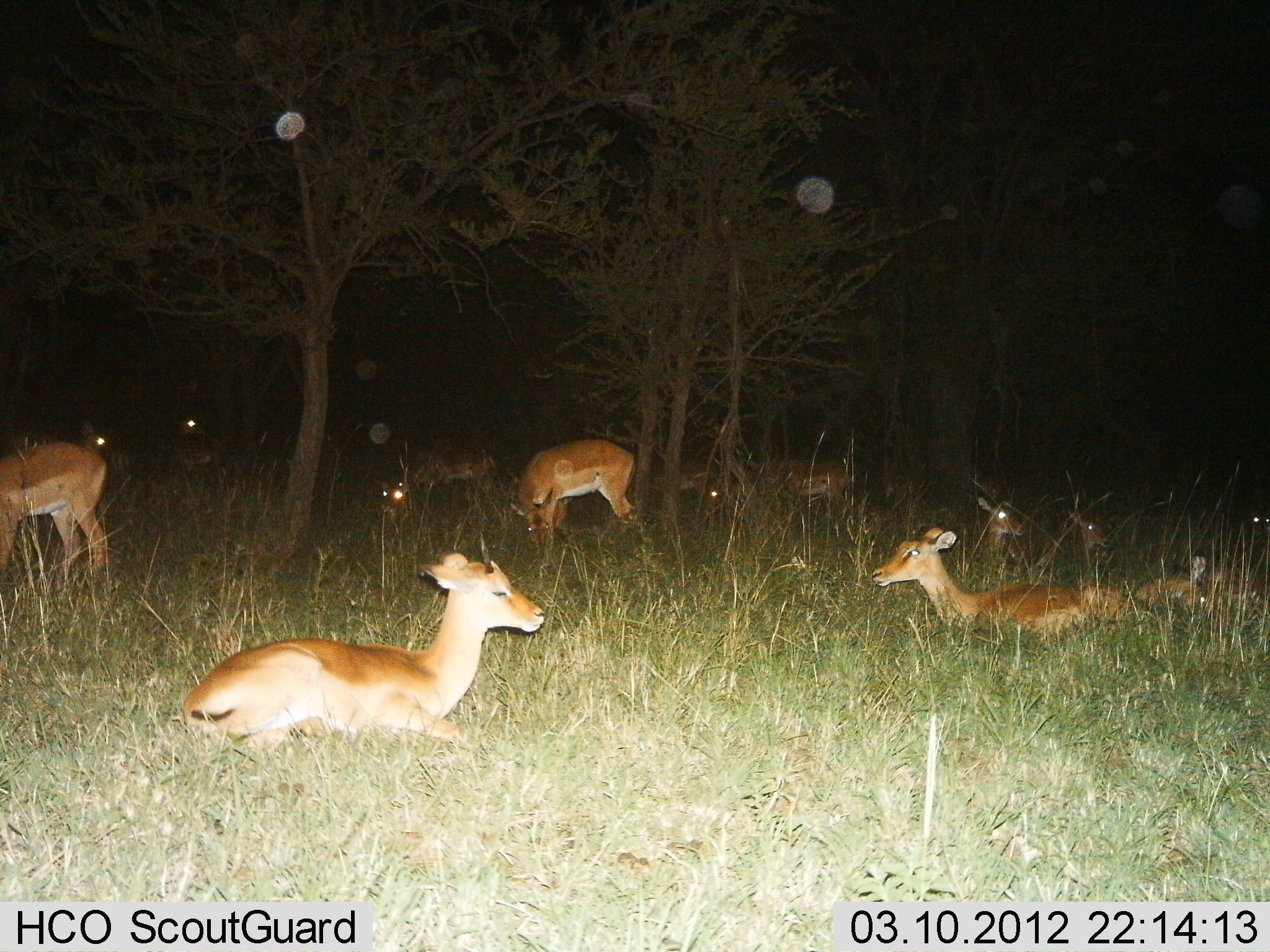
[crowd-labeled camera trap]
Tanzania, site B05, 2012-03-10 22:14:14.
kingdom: Animalia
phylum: Chordata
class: Mammalia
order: Artiodactyla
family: Bovidae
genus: Aepyceros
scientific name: Aepyceros melampus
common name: impala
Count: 11-50.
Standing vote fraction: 73%.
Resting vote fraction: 100%.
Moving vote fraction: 0%.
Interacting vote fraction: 0%.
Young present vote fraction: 7%.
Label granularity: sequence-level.